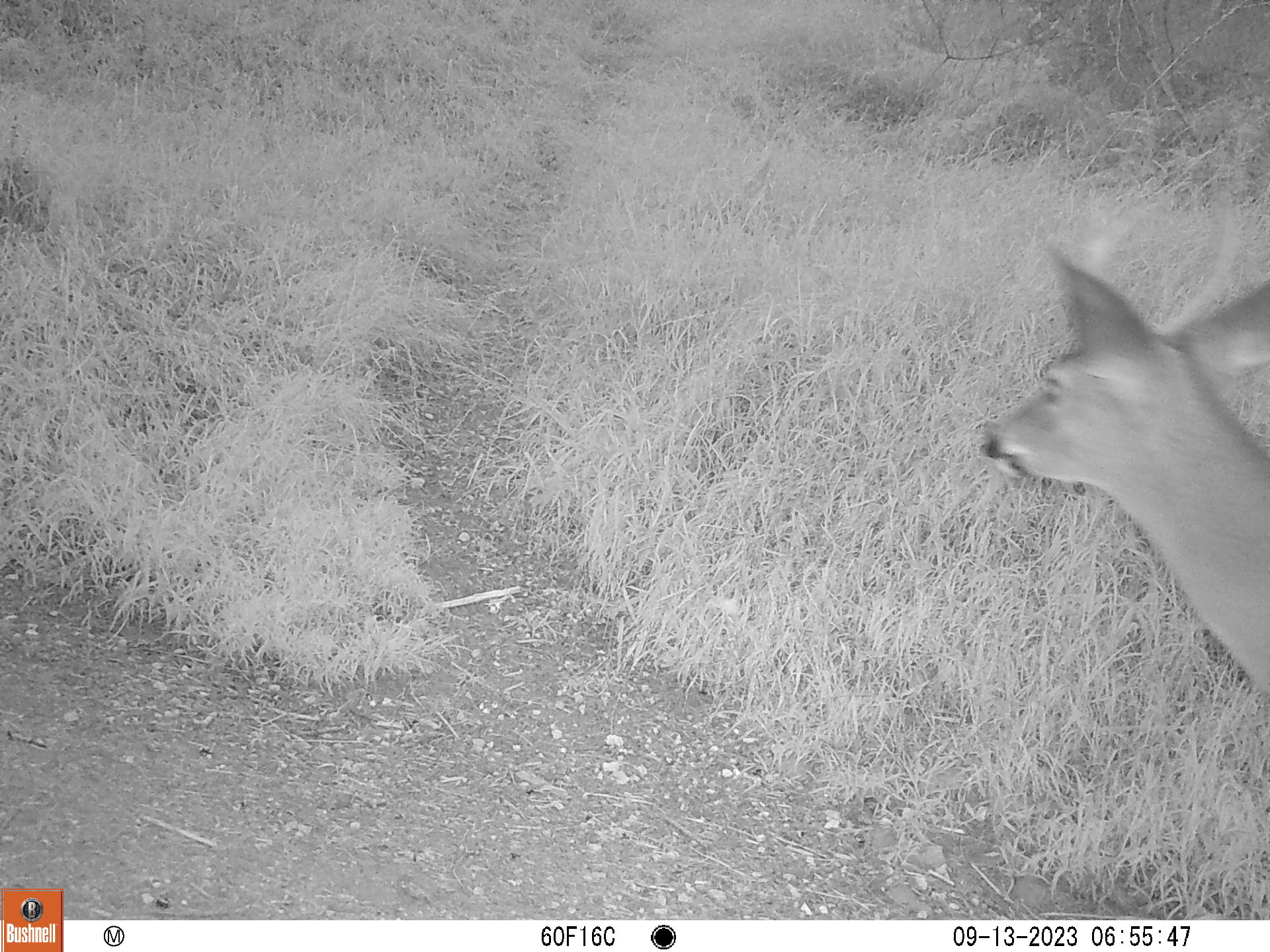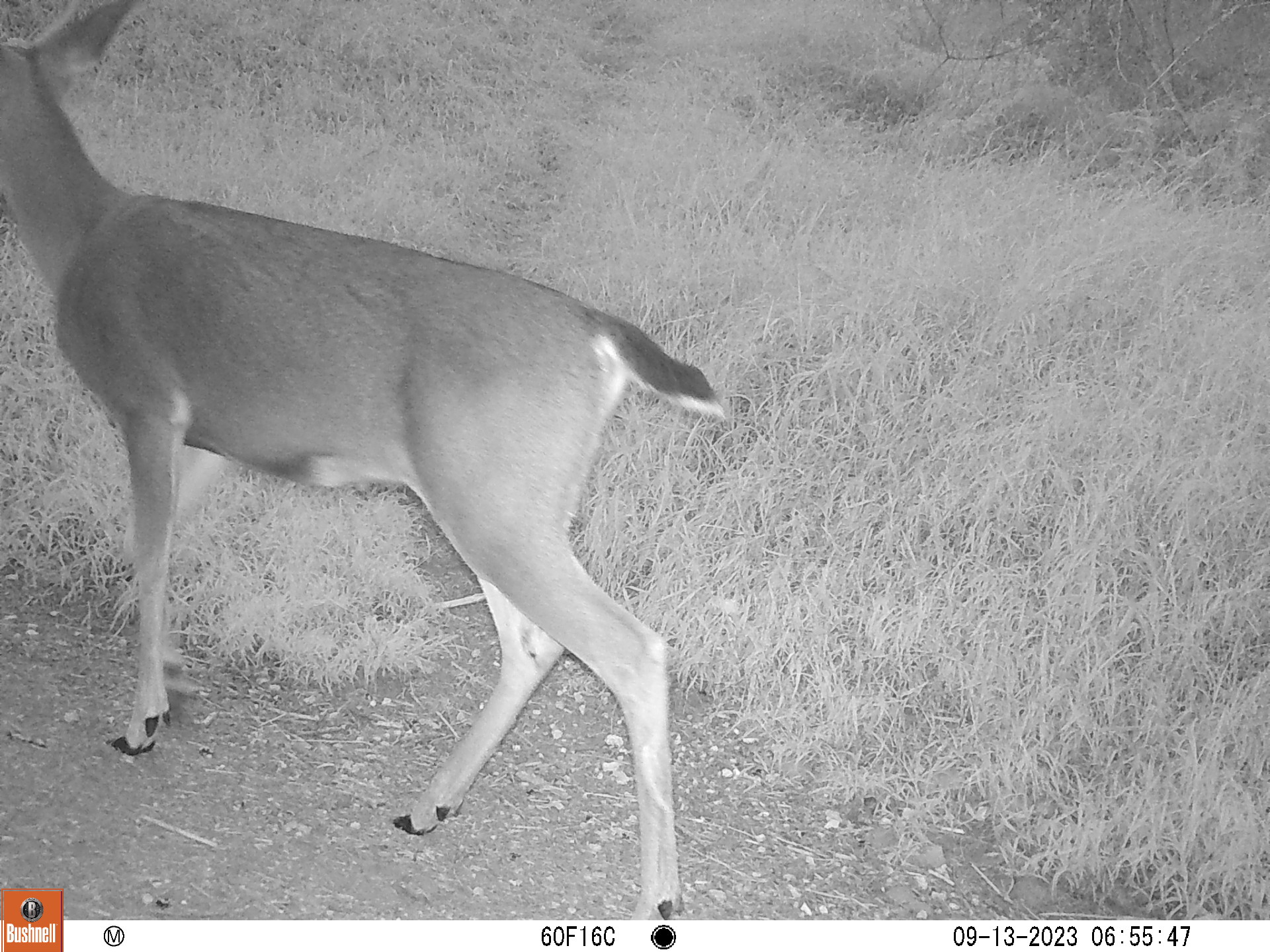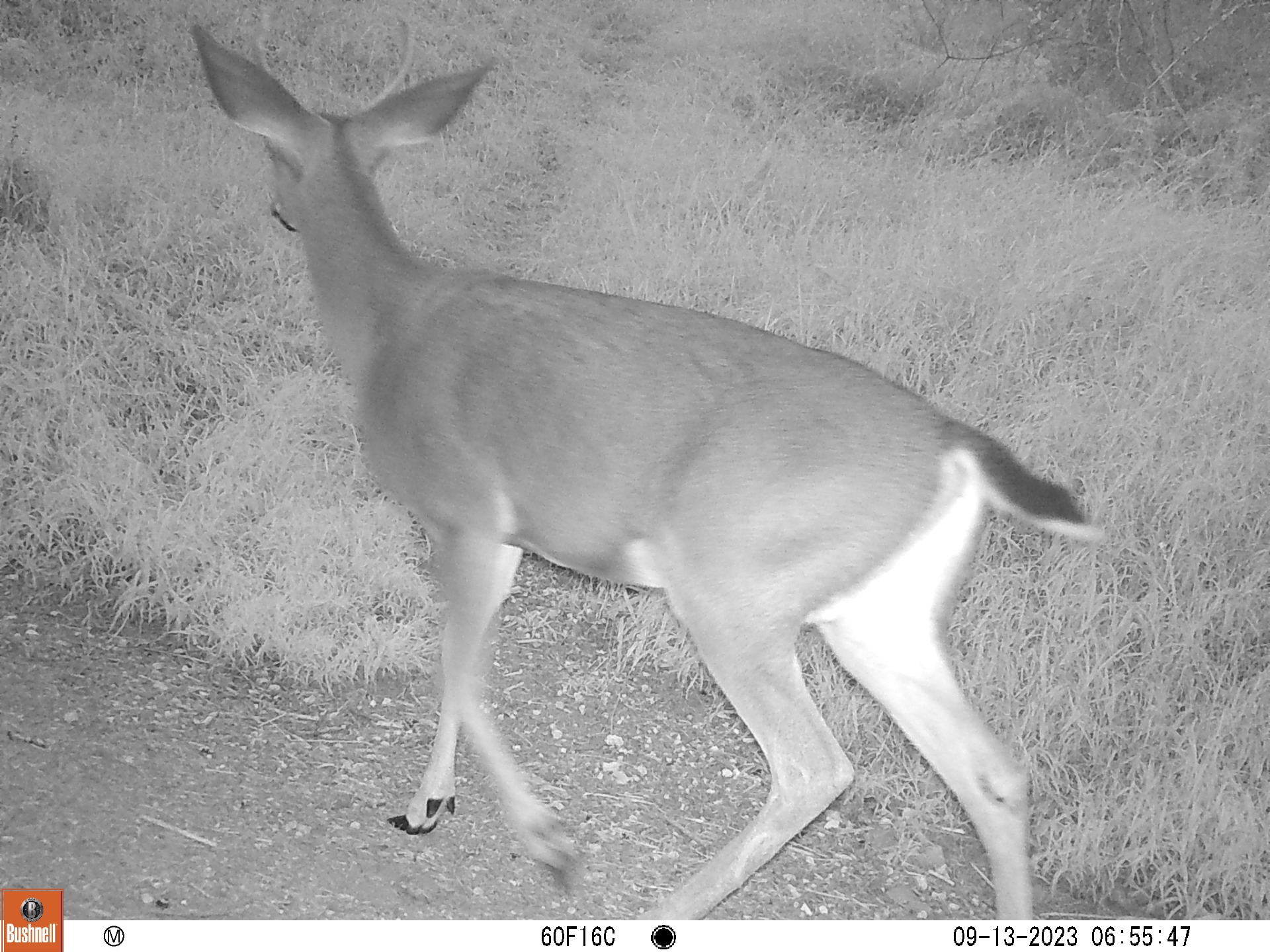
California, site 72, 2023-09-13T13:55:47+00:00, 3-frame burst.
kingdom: Animalia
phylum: Chordata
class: Mammalia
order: Artiodactyla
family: Cervidae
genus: Odocoileus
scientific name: Odocoileus hemionus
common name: mule deer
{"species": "mule deer (Odocoileus hemionus)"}